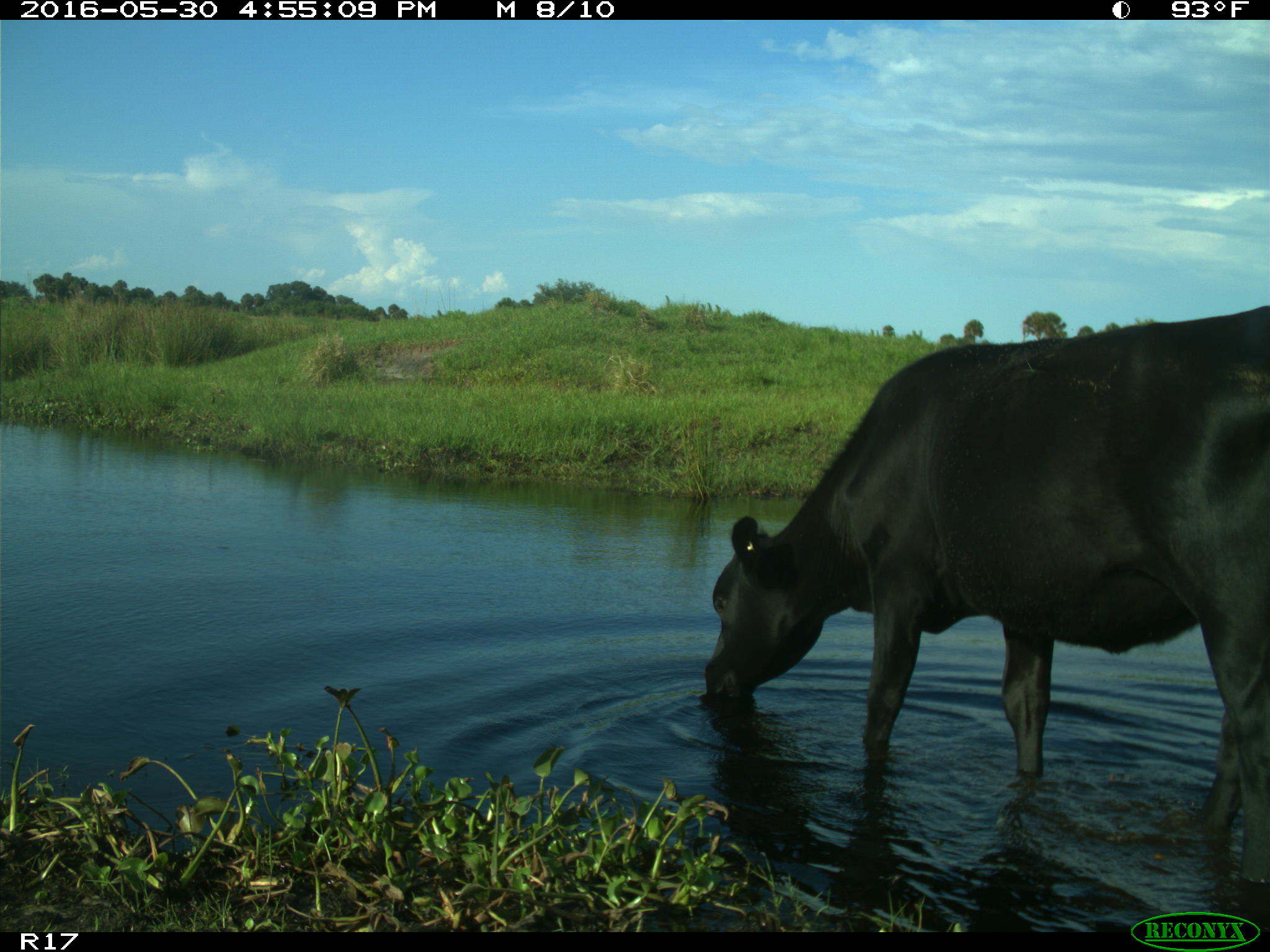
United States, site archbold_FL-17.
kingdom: Animalia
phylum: Chordata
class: Mammalia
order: Artiodactyla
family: Bovidae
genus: Bos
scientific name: Bos taurus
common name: domestic cow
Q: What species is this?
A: Bos taurus (domestic cow).